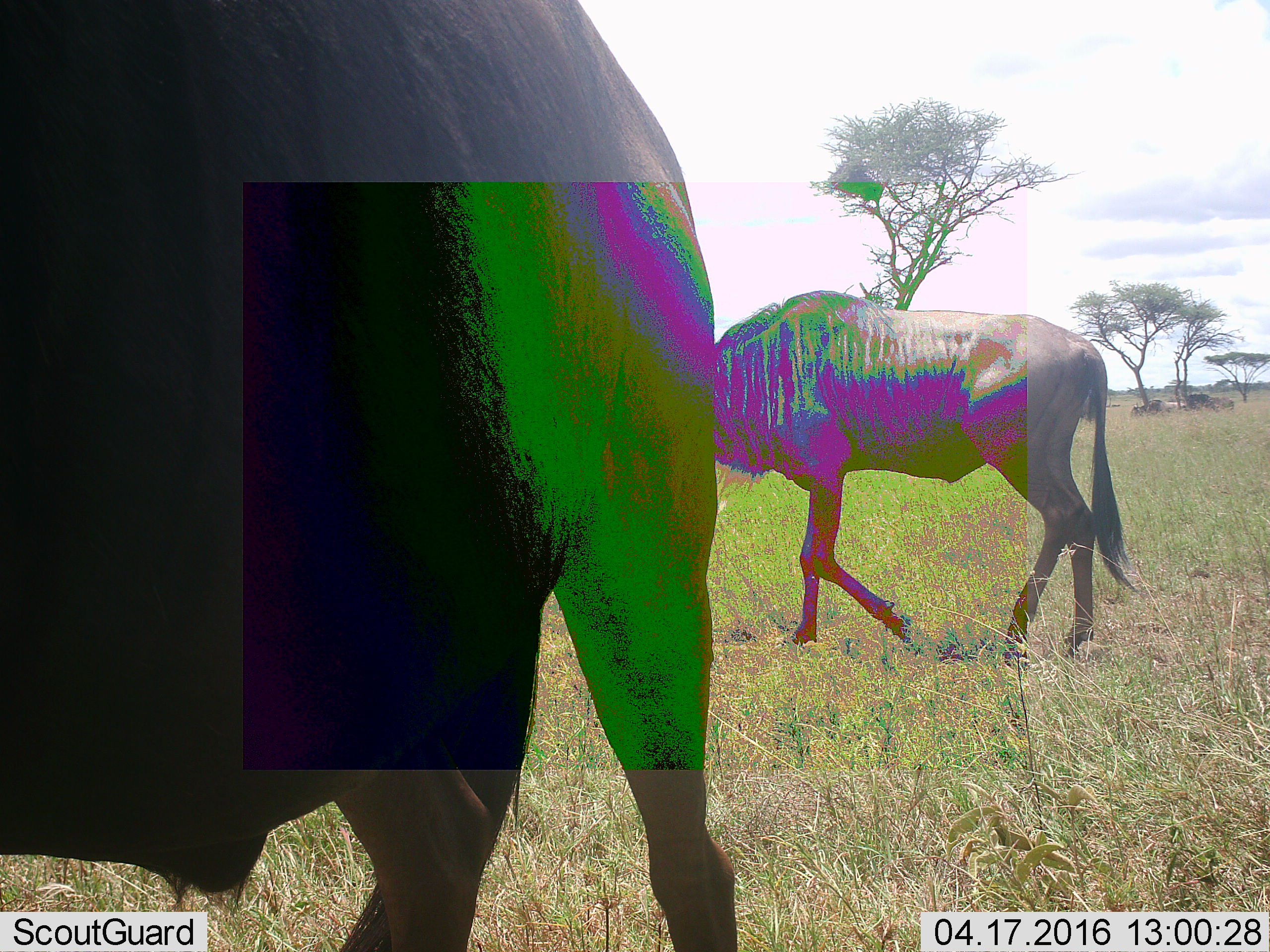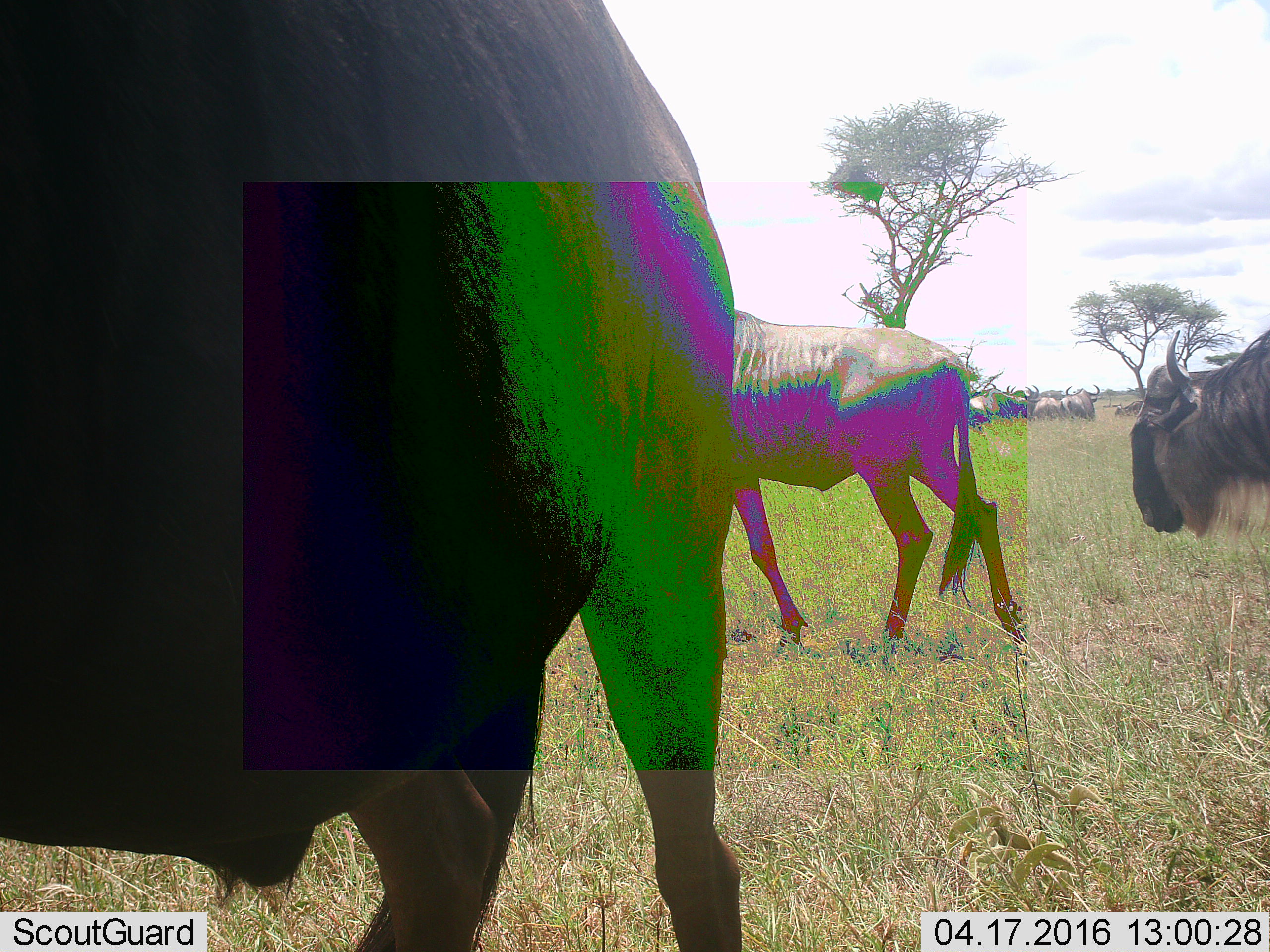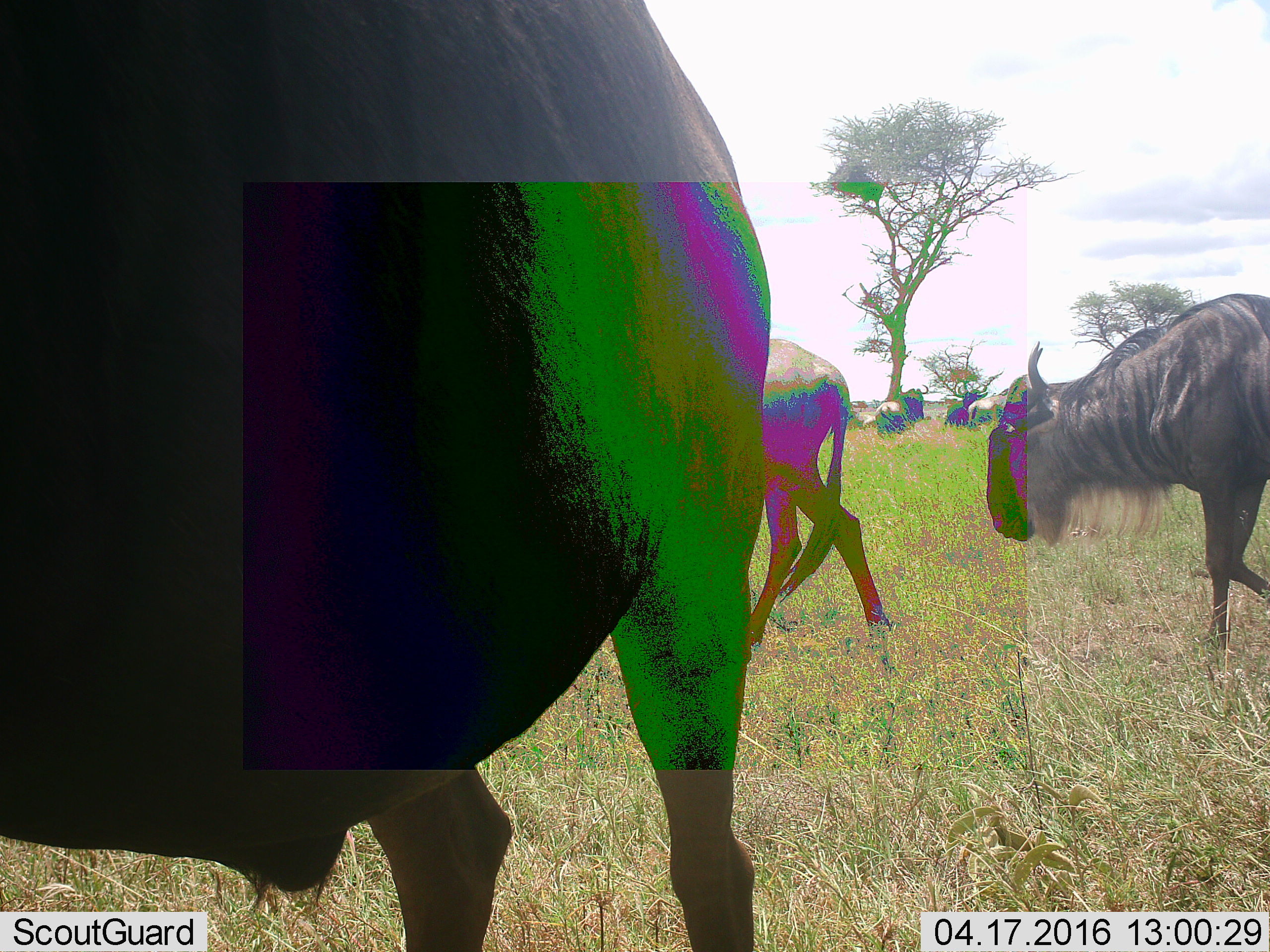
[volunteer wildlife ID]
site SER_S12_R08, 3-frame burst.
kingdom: Animalia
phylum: Chordata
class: Mammalia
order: Artiodactyla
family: Bovidae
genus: Connochaetes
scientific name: Connochaetes taurinus taurinus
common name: blue wildebeest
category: wildebeestblue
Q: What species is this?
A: Wildebeestblue (blue wildebeest) (Connochaetes taurinus taurinus).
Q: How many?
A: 11-50.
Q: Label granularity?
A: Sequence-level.